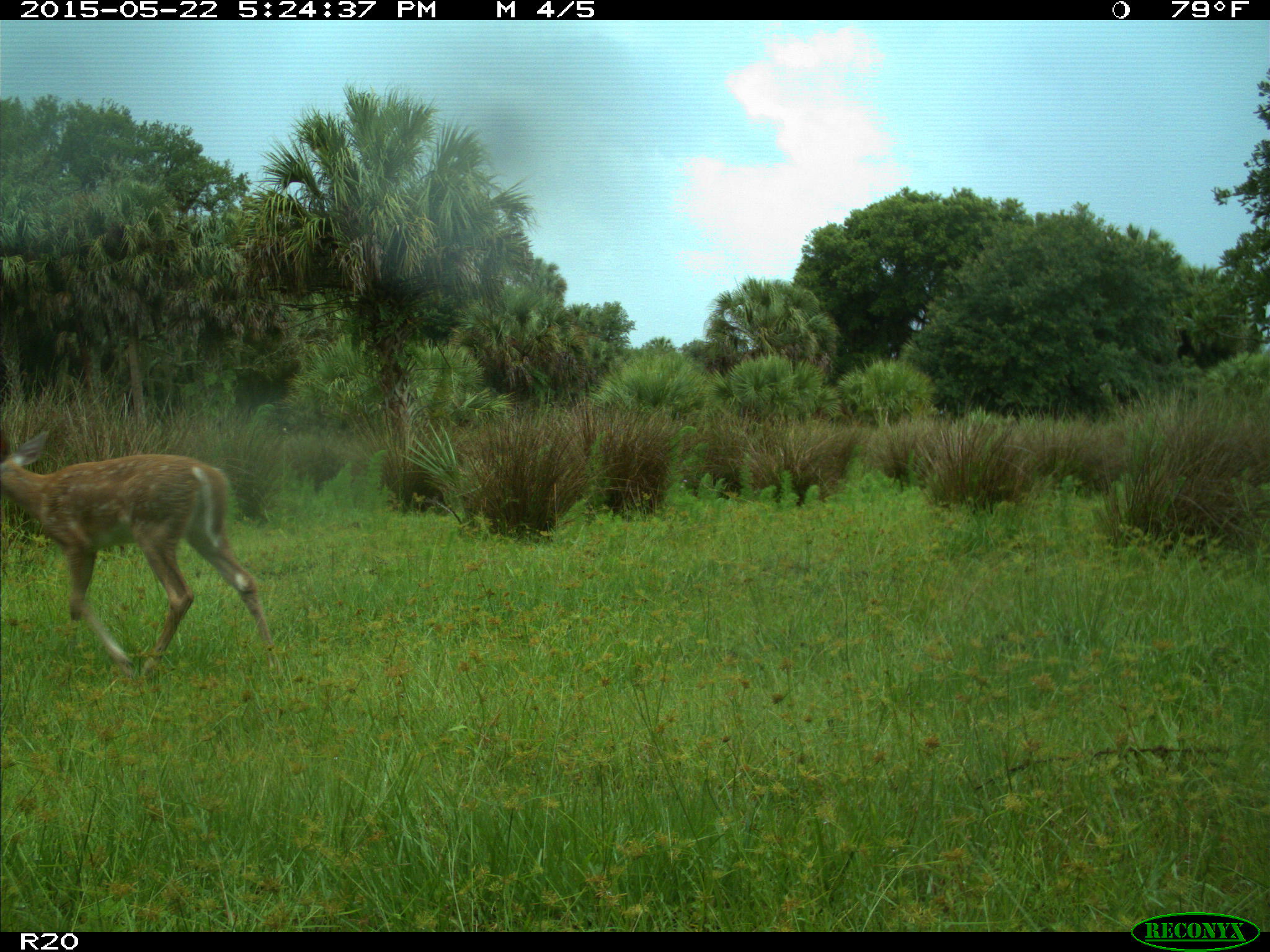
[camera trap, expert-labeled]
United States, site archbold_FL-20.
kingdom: Animalia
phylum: Chordata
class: Mammalia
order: Artiodactyla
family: Cervidae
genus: Odocoileus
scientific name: Odocoileus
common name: deer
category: unidentified deer